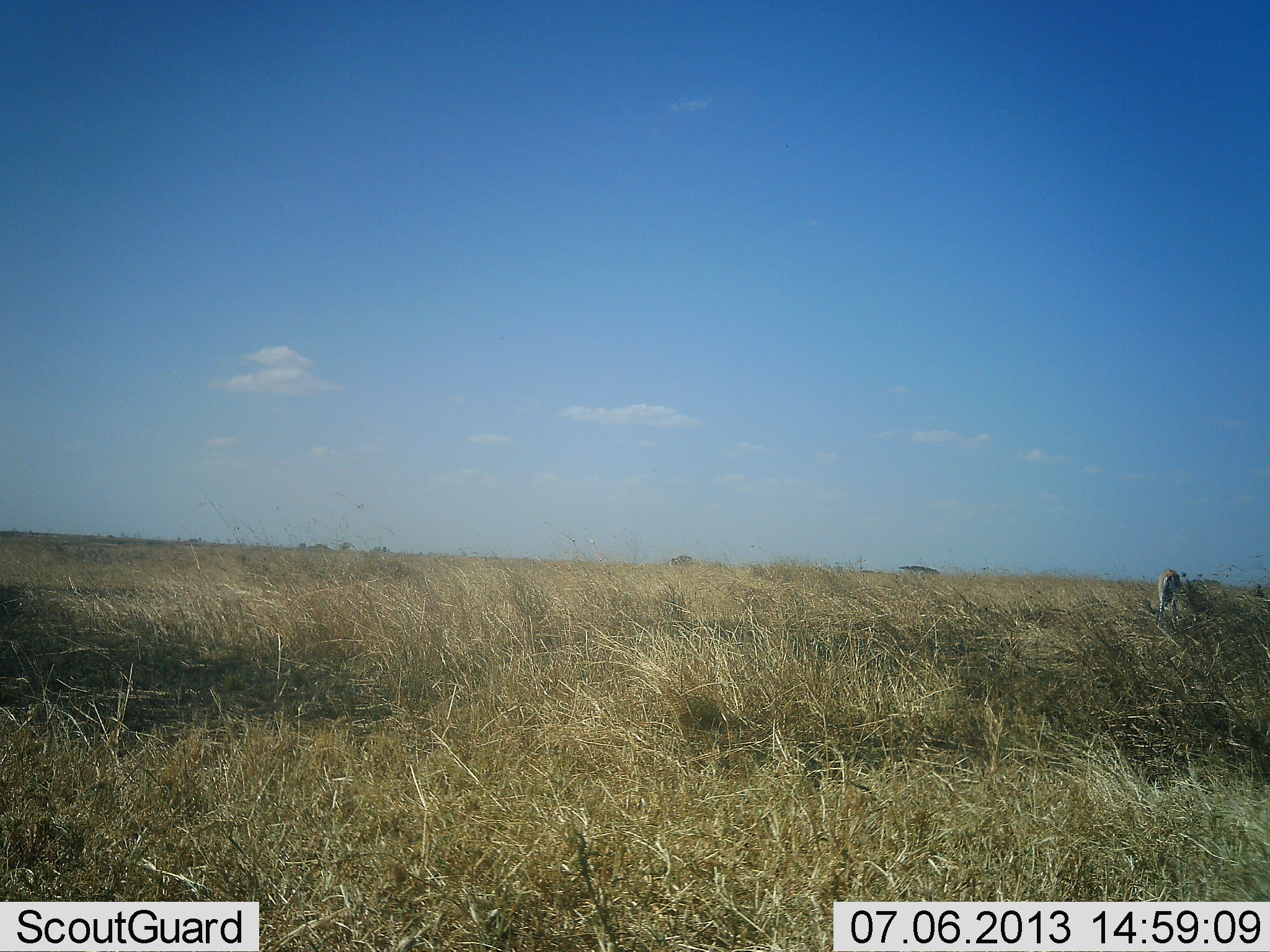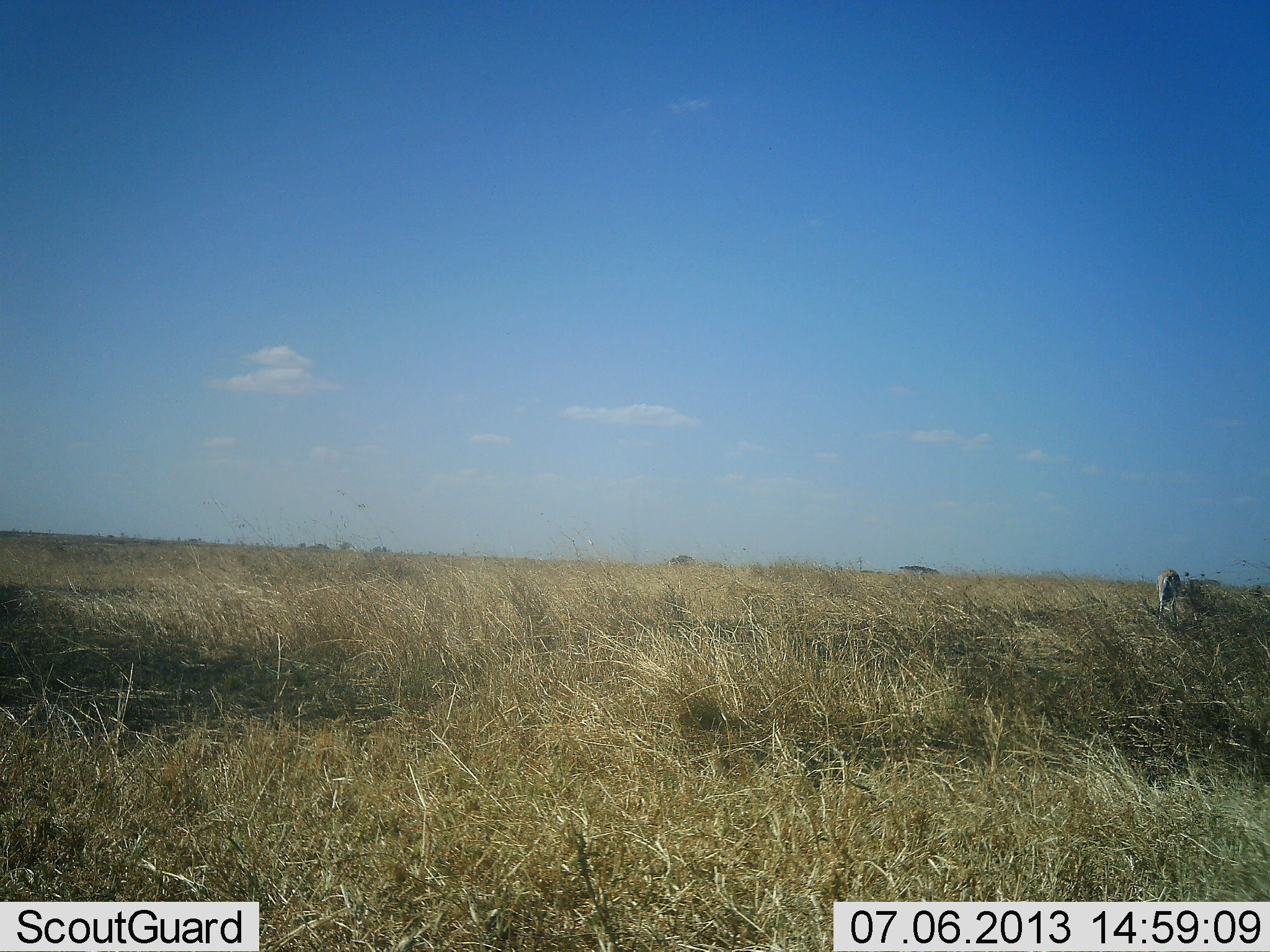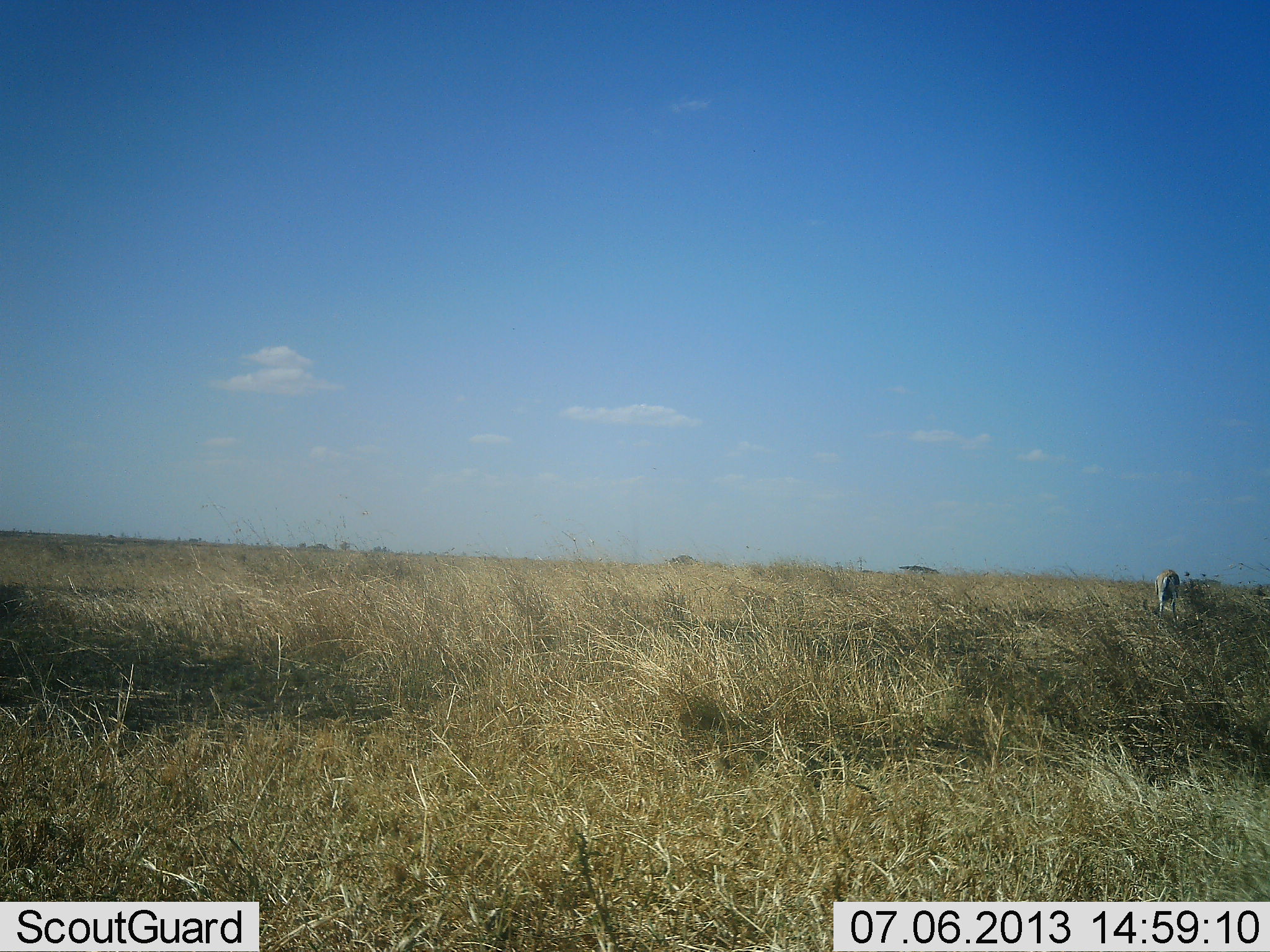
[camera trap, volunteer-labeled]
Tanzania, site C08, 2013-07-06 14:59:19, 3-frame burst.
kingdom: Animalia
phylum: Chordata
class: Mammalia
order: Artiodactyla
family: Bovidae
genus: Eudorcas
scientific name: Eudorcas thomsonii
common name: thomson's gazelle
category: gazellethomsons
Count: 1.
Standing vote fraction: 80%.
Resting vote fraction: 0%.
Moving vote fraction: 0%.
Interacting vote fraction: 0%.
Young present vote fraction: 0%.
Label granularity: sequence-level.